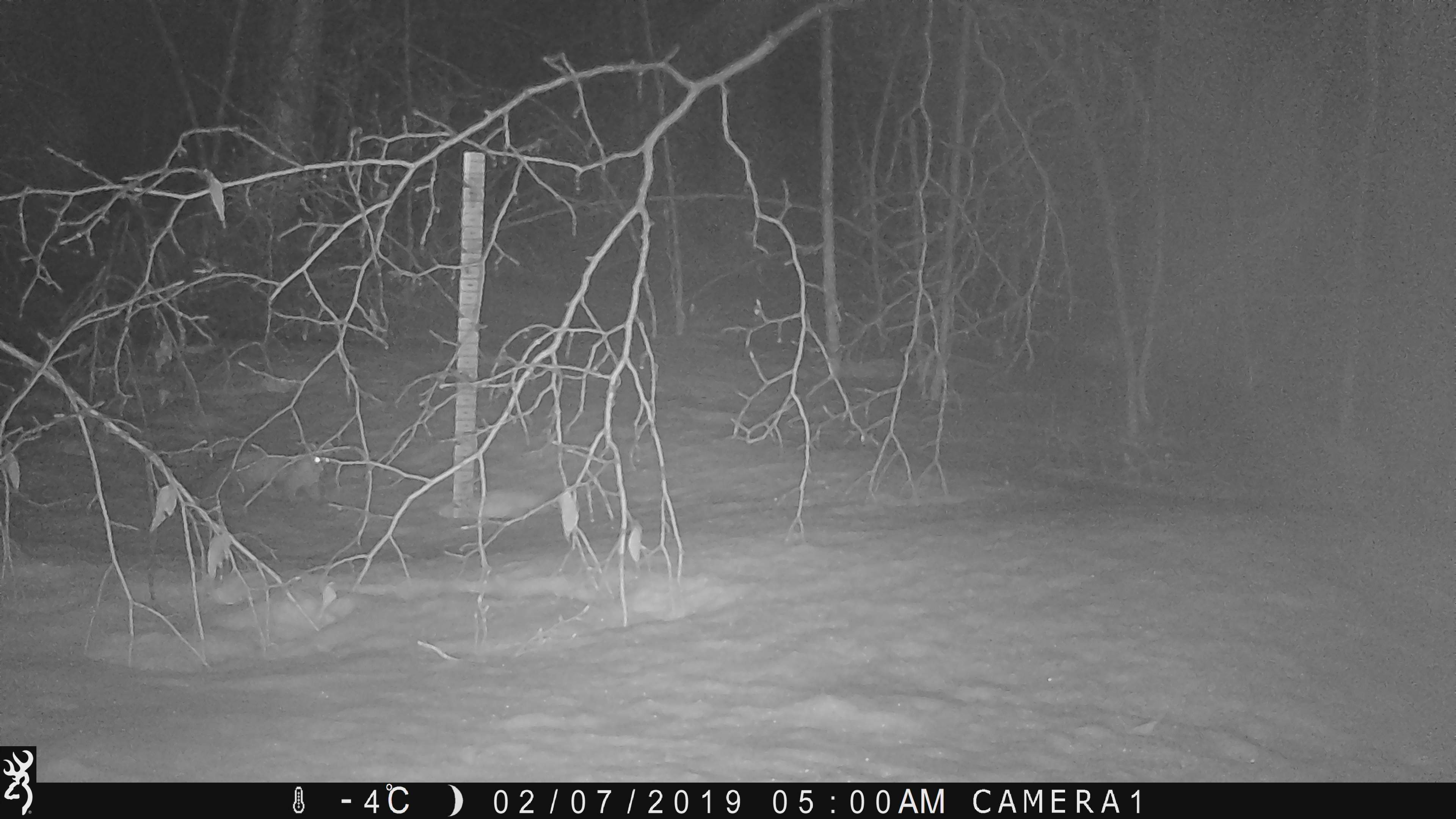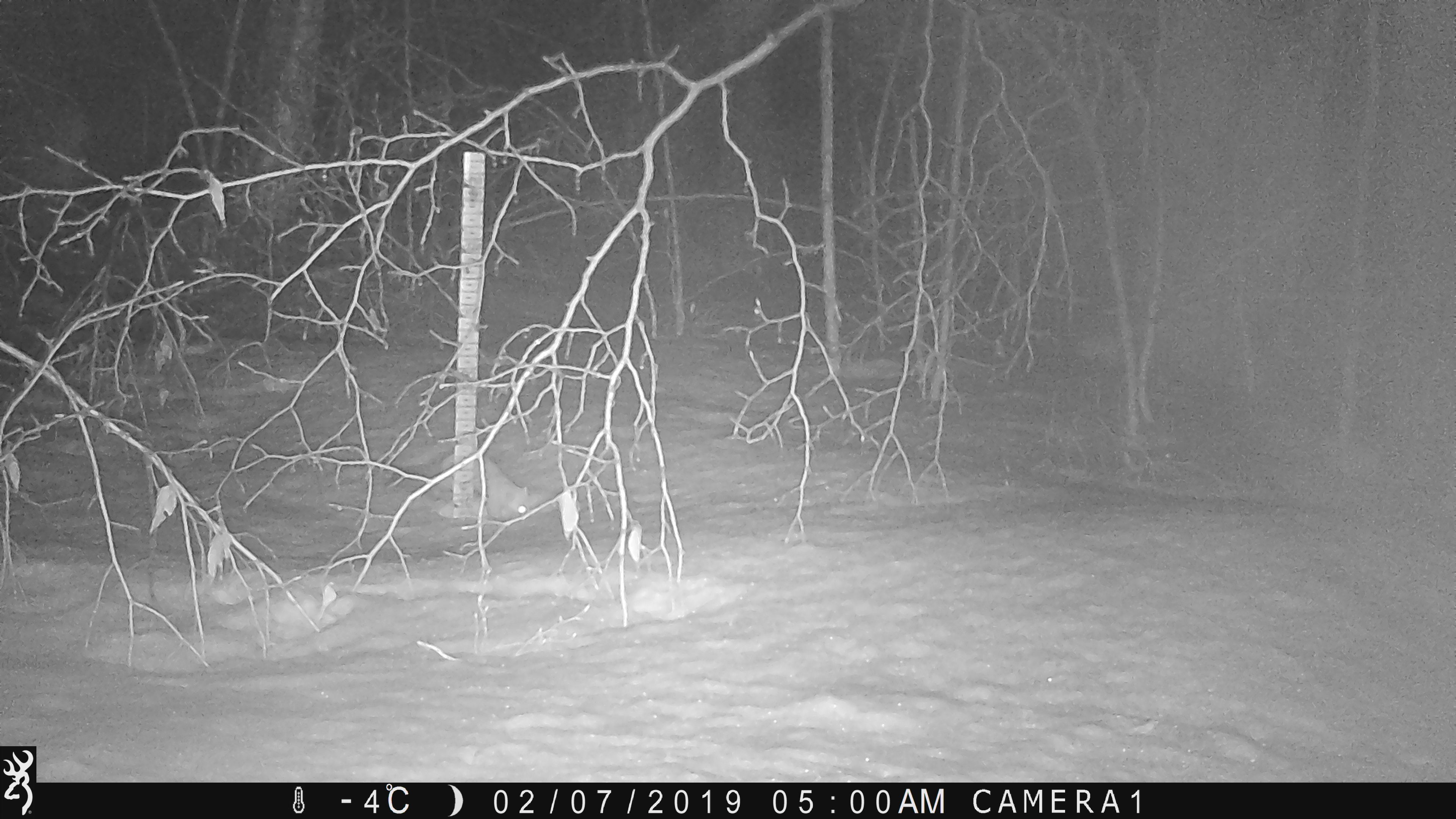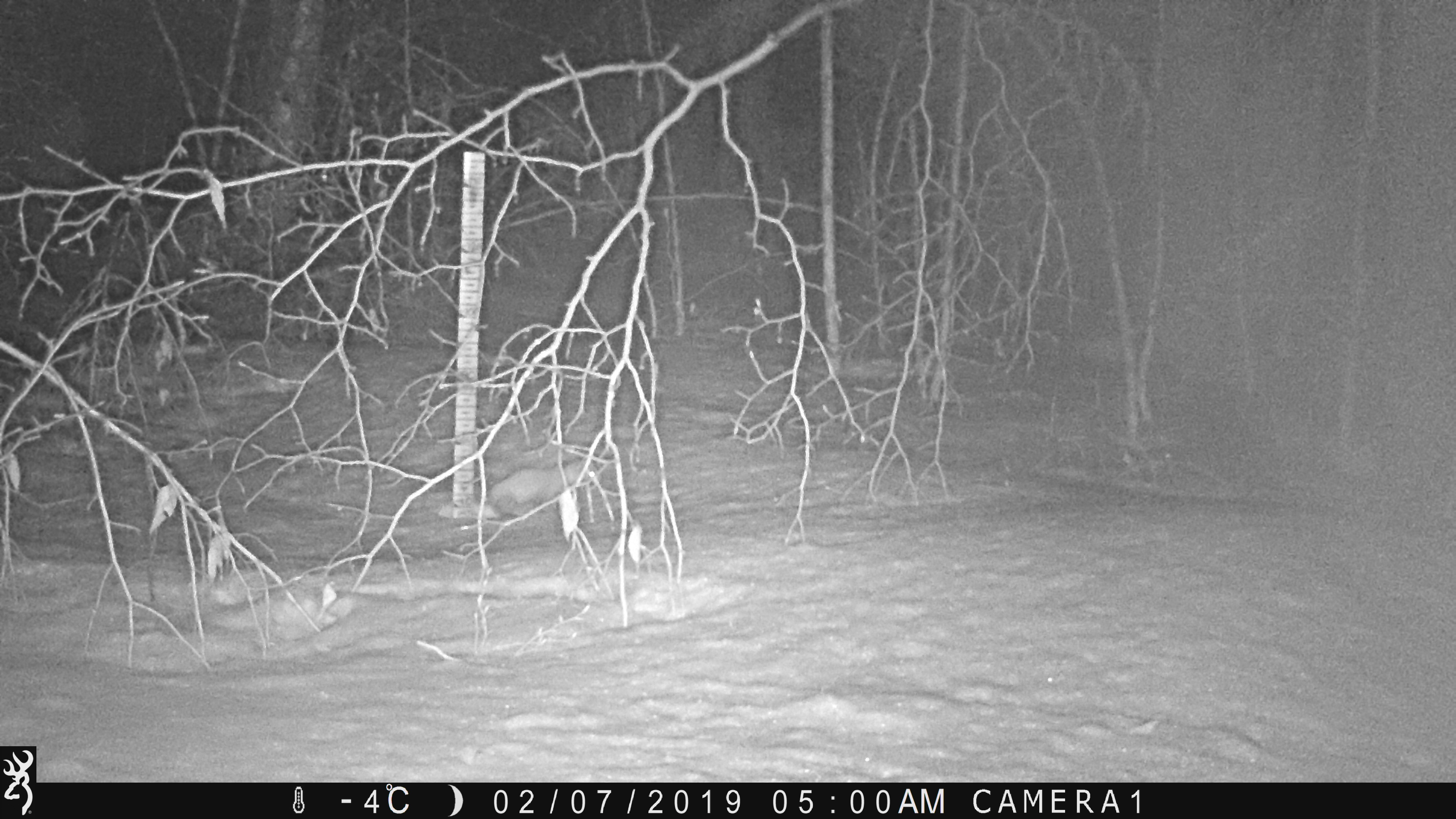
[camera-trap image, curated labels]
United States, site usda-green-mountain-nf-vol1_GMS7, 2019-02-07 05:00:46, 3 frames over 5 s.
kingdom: Animalia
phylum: Chordata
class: Mammalia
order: Carnivora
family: Mustelidae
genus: Martes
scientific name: Martes americana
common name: american marten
American marten (Martes americana).